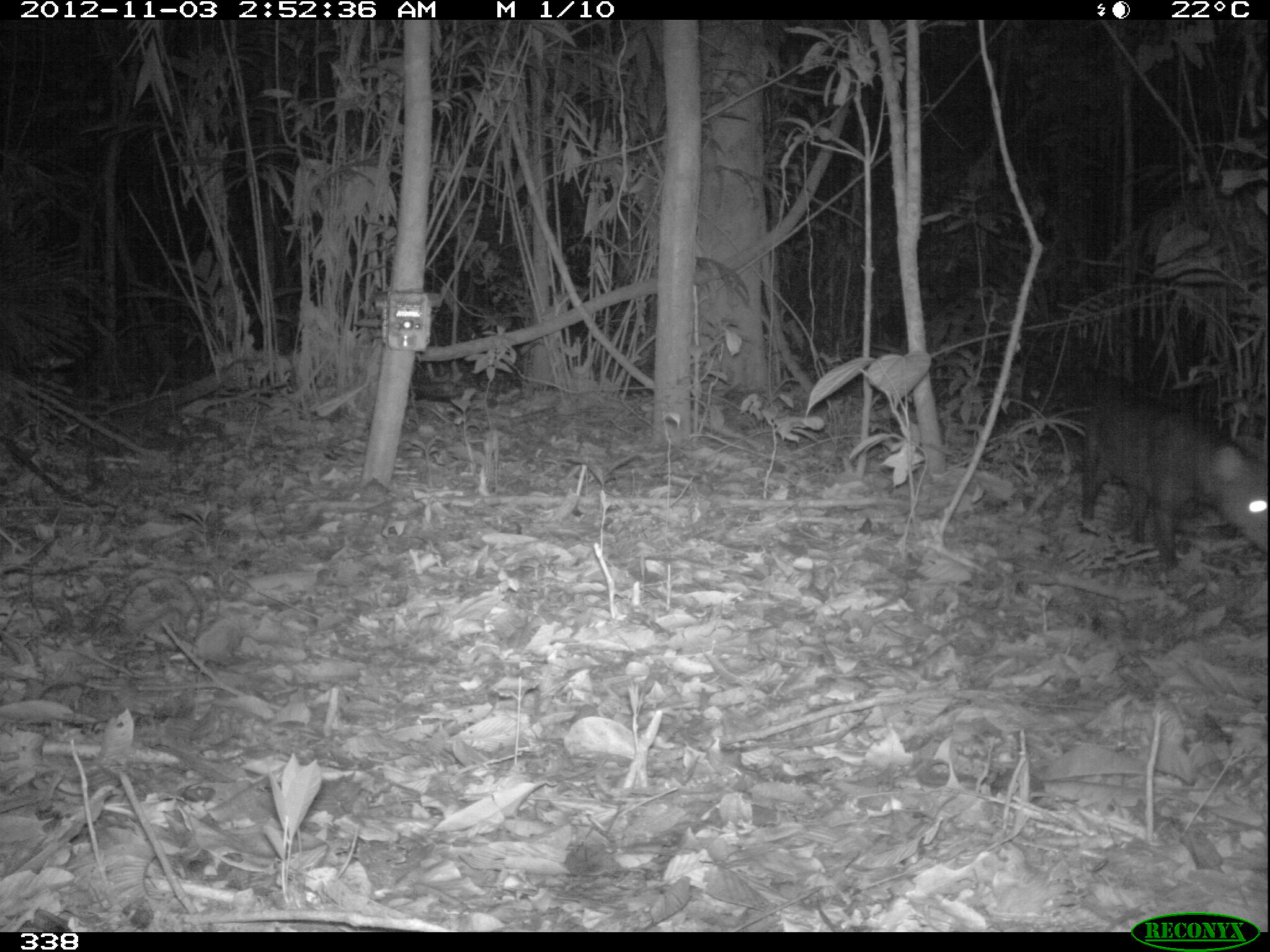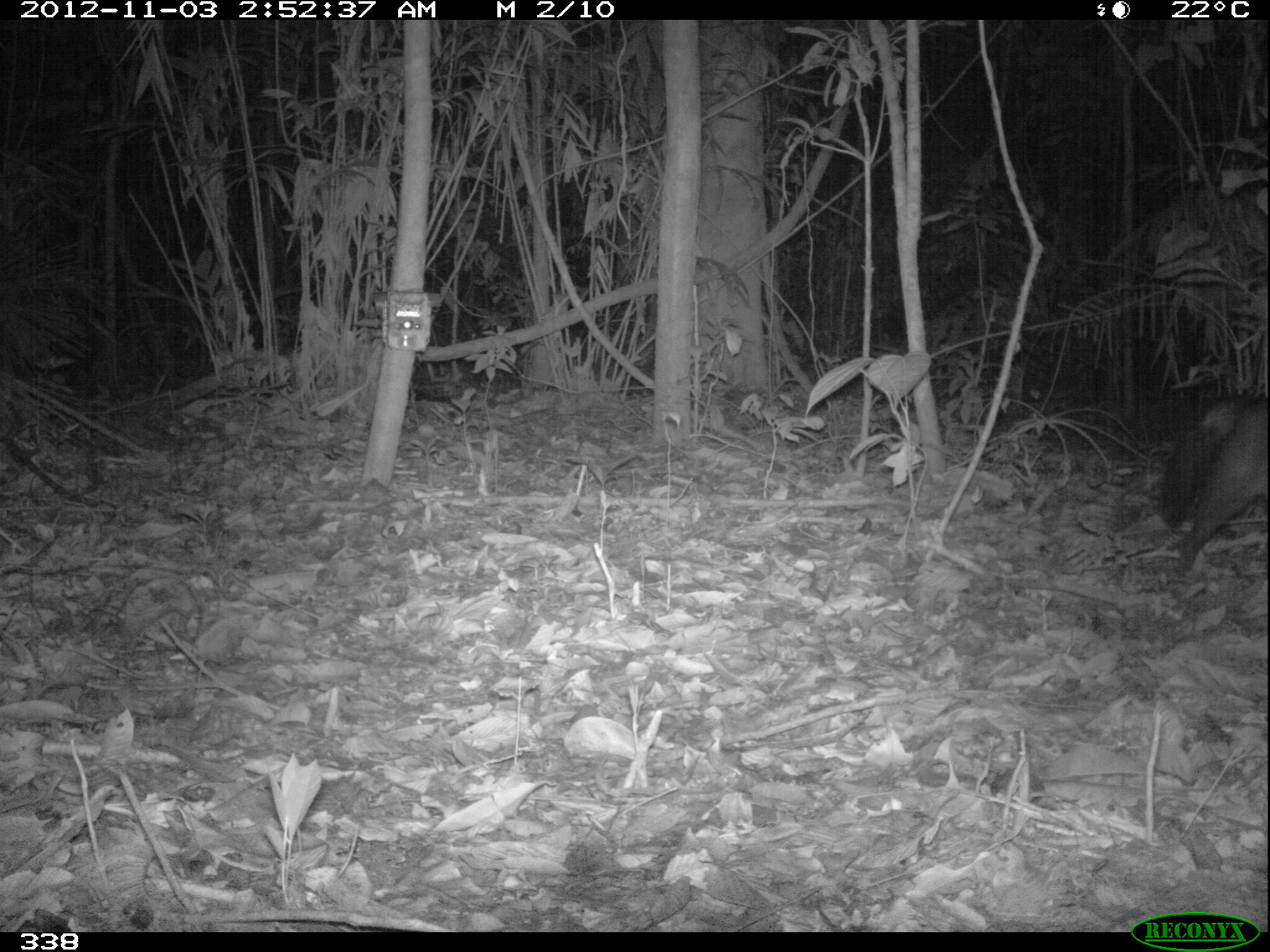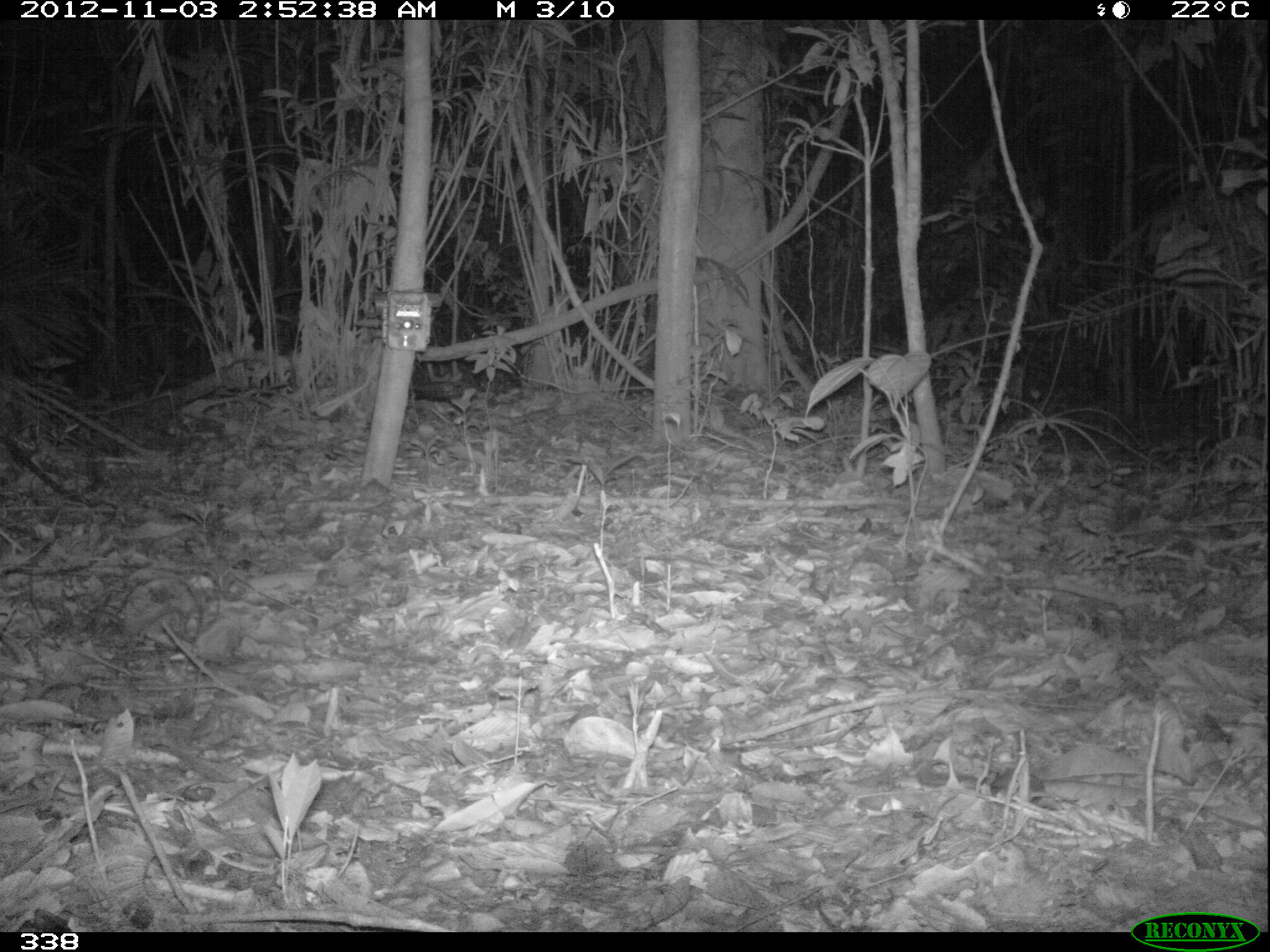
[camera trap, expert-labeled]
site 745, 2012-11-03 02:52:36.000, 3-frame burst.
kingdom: Animalia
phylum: Chordata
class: Mammalia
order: Carnivora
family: Canidae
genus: Atelocynus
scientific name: Atelocynus microtis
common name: short-eared dog